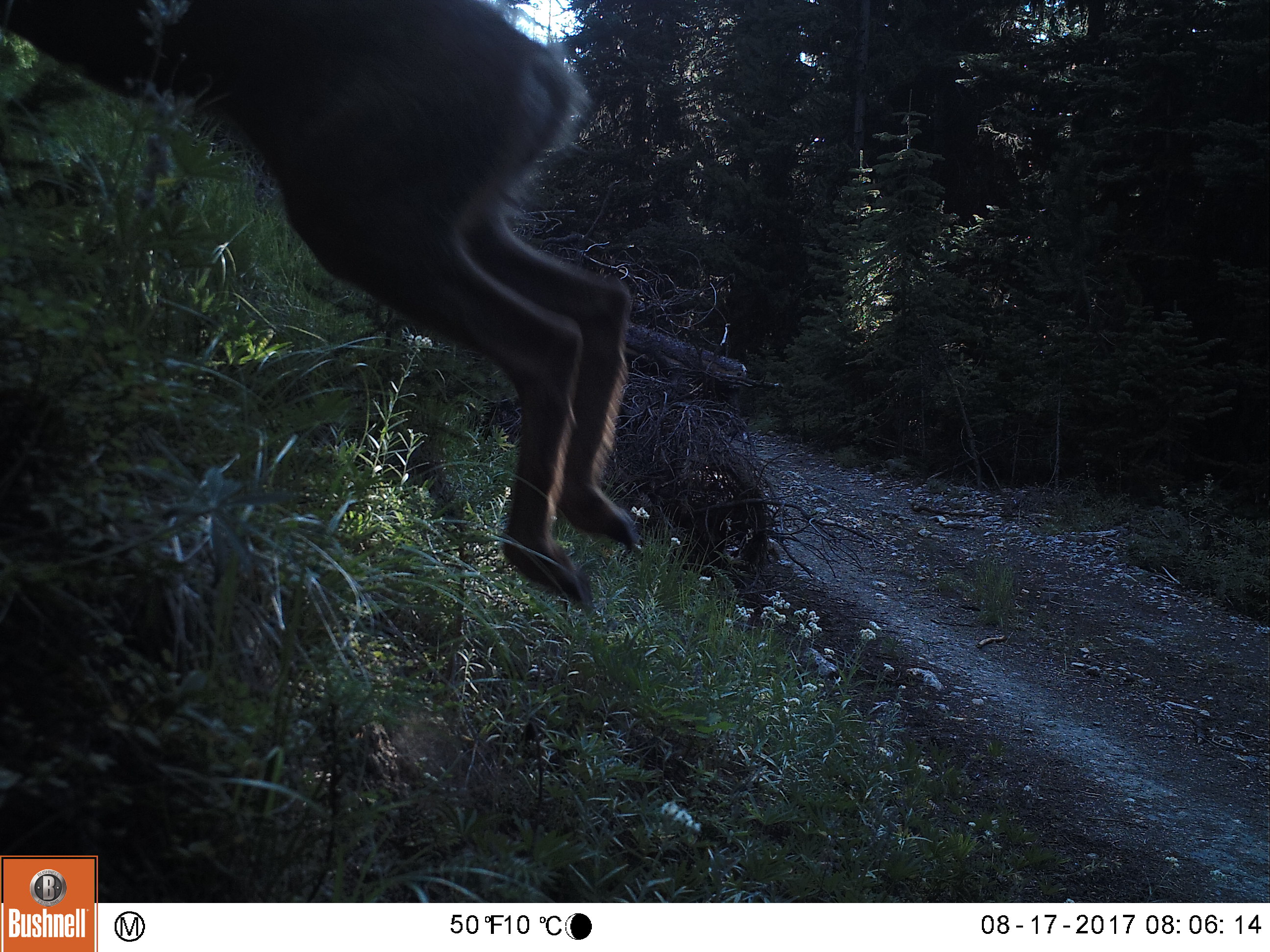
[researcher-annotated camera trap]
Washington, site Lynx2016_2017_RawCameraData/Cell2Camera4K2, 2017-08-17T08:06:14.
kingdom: Animalia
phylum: Chordata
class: Mammalia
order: Artiodactyla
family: Cervidae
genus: Odocoileus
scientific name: Odocoileus hemionus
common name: mule deer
Odocoileus hemionus (mule deer). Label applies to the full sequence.